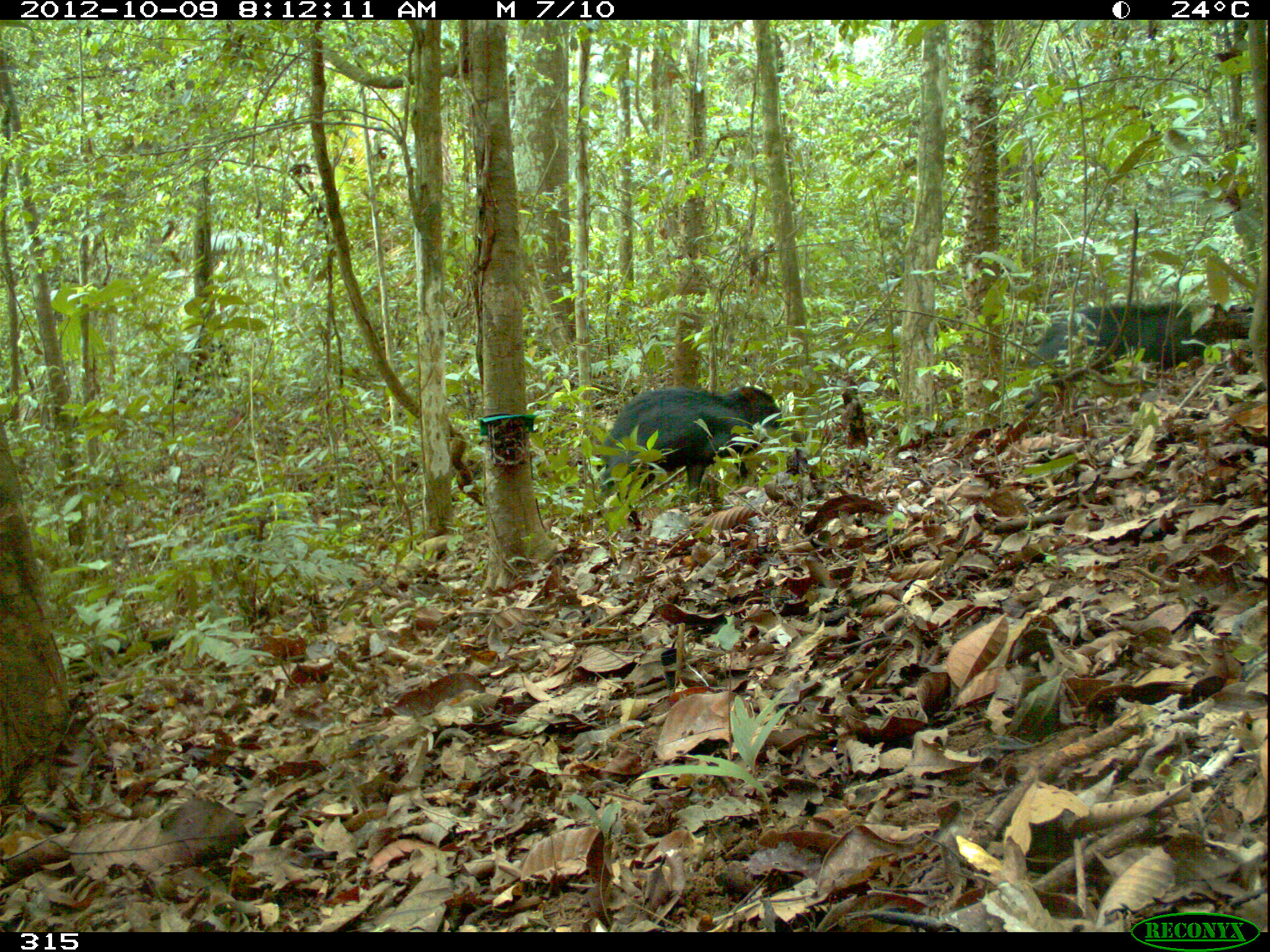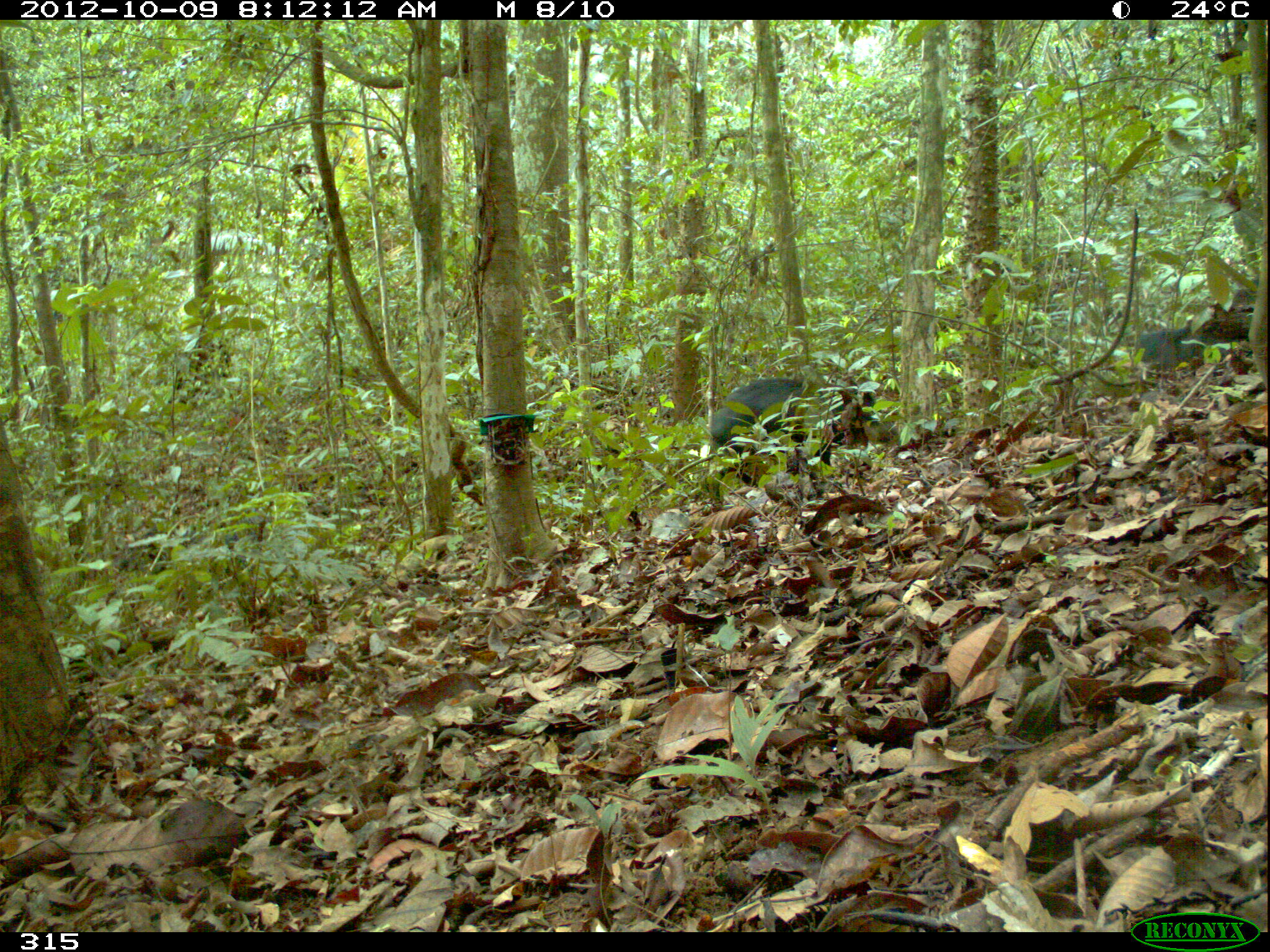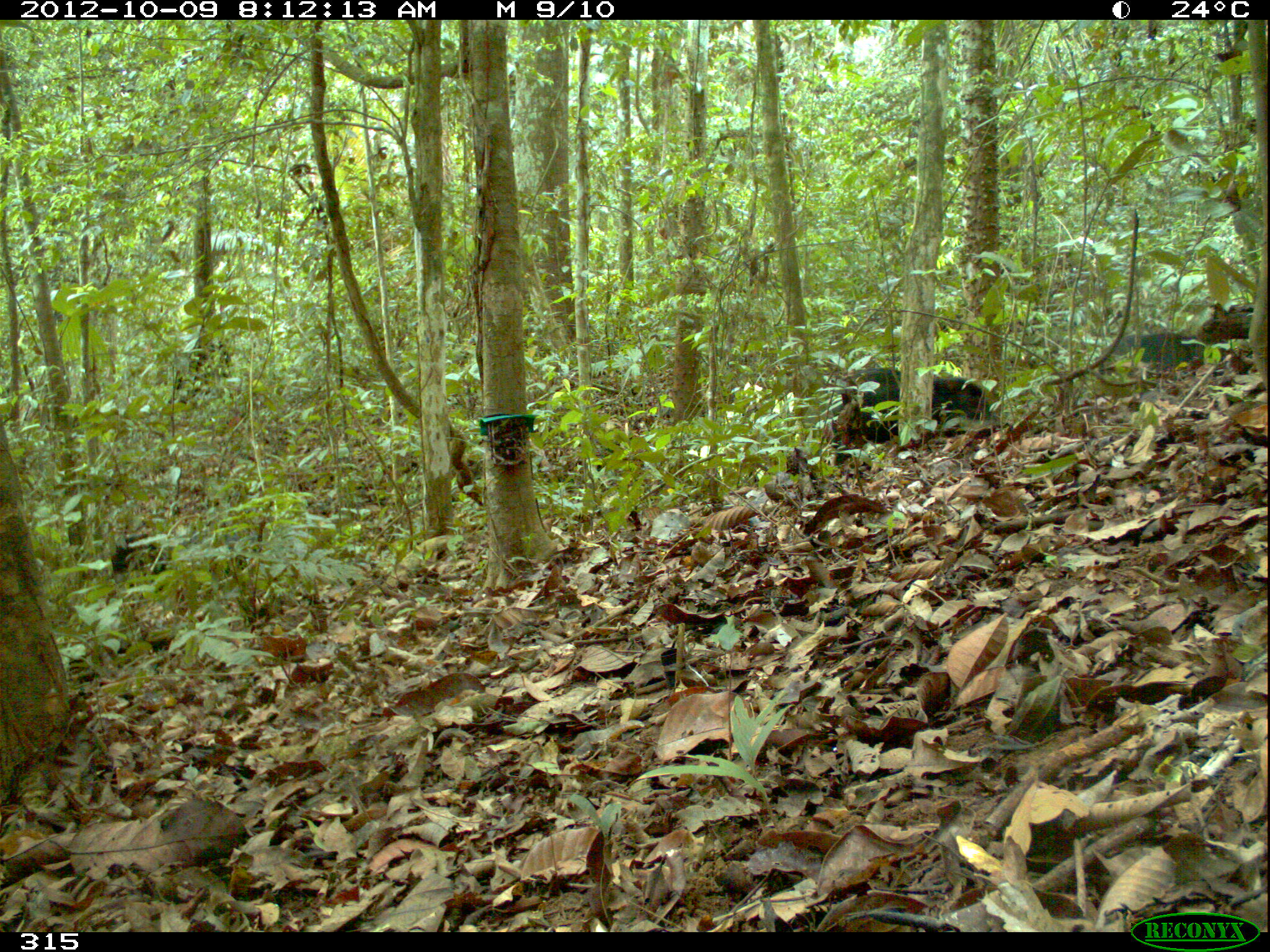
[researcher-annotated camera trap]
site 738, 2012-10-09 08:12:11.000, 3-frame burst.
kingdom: Animalia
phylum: Chordata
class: Mammalia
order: Artiodactyla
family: Tayassuidae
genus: Tayassu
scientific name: Tayassu pecari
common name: white-lipped peccary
Tayassu pecari (white-lipped peccary).